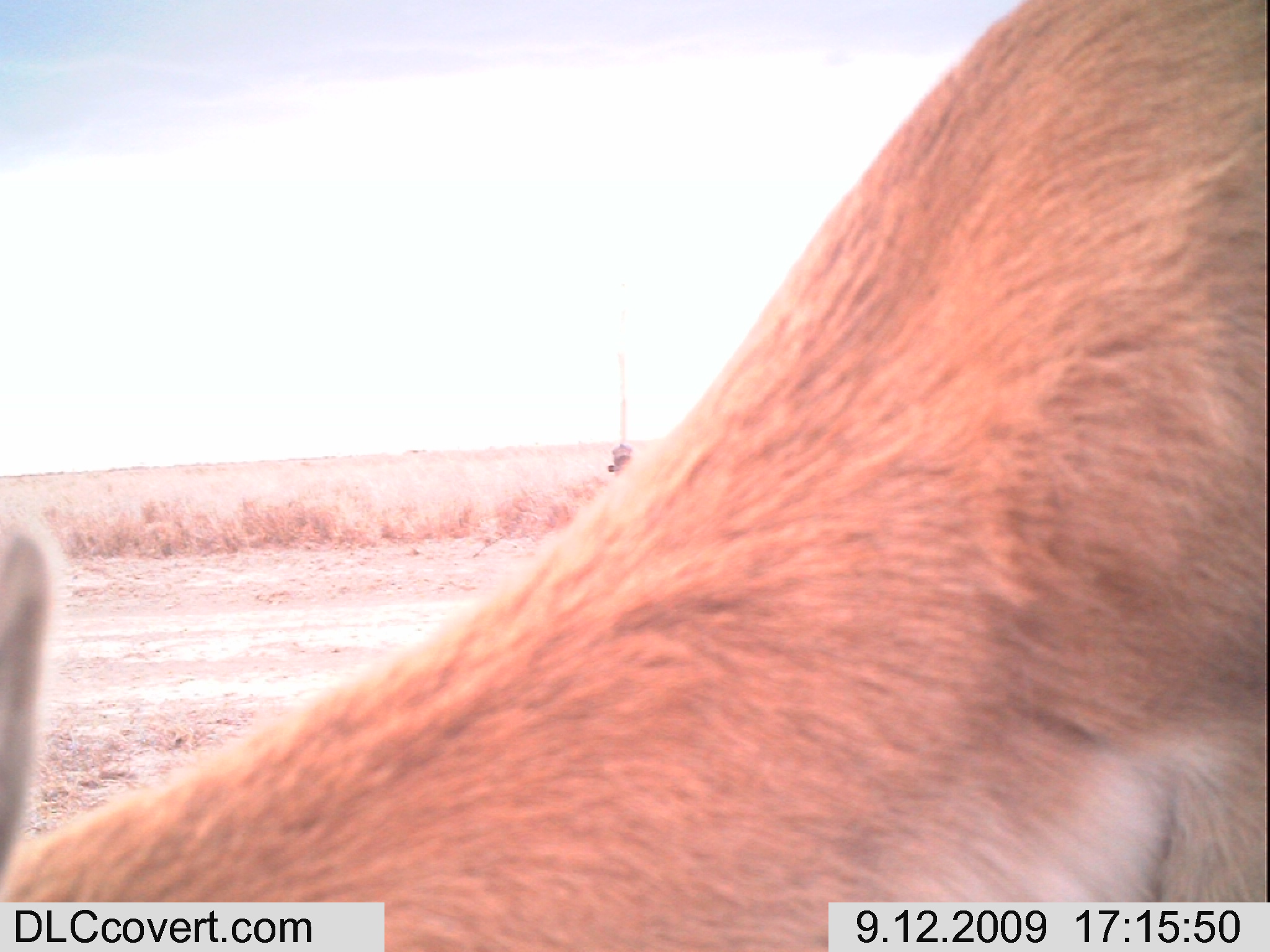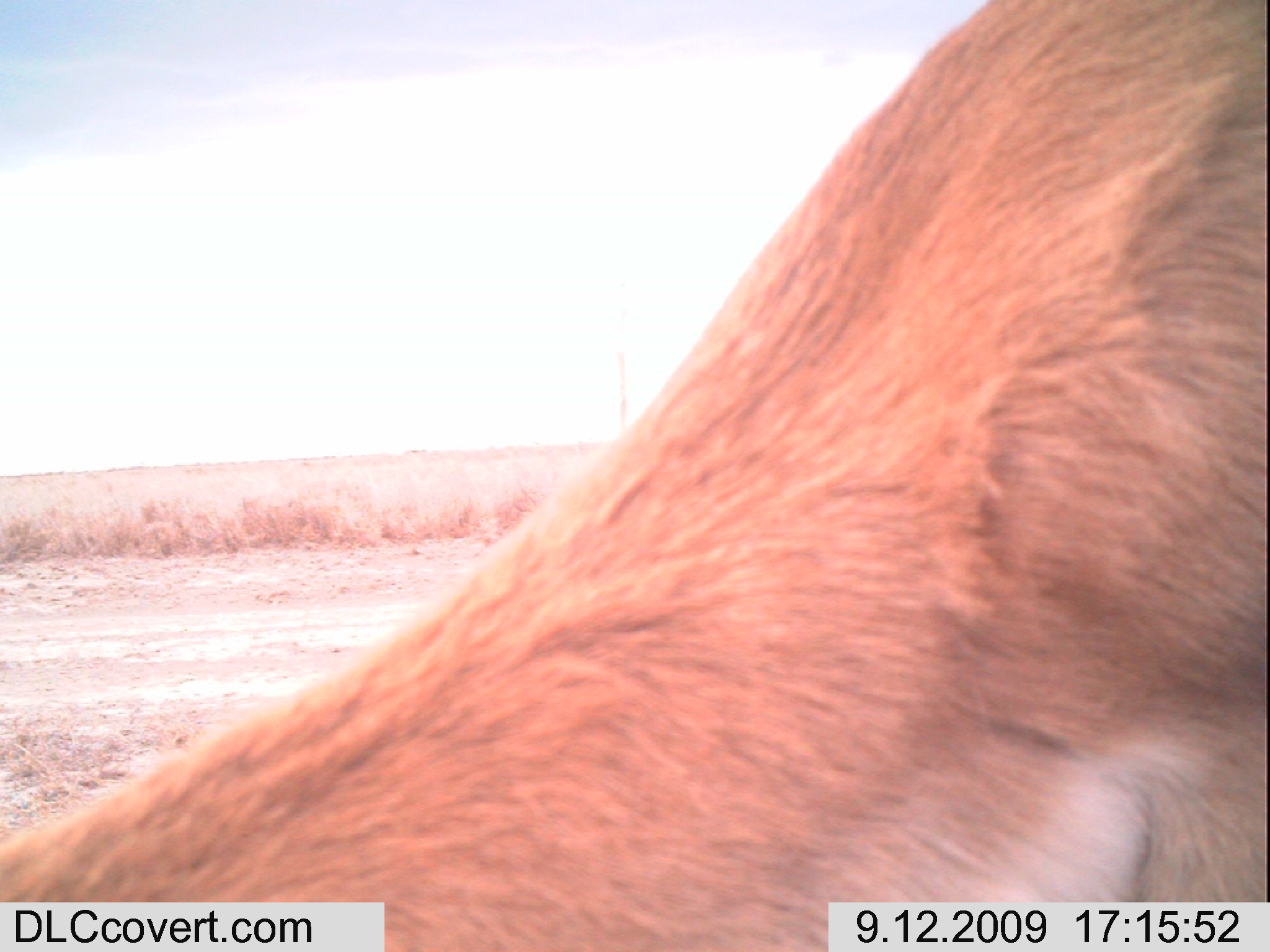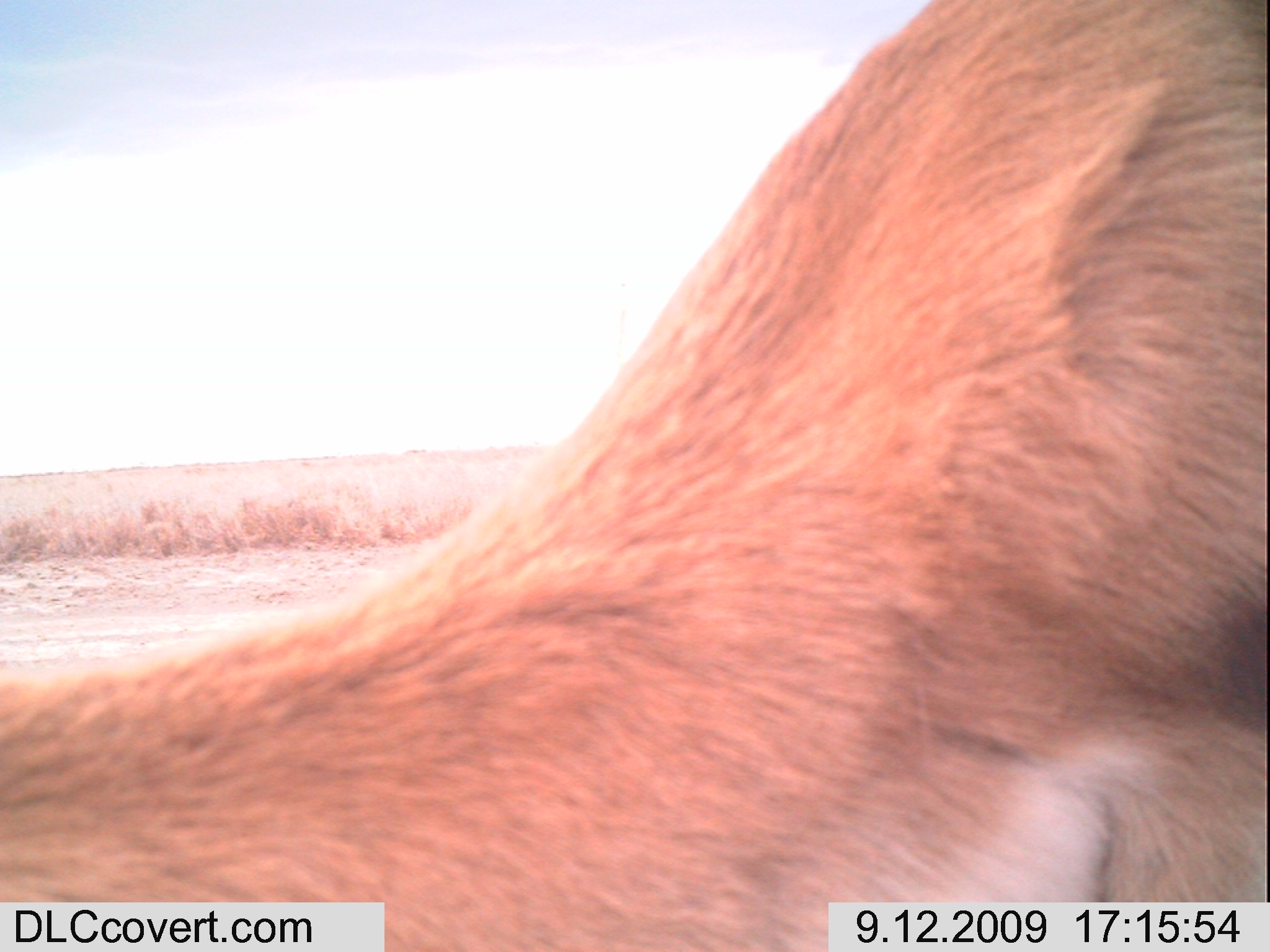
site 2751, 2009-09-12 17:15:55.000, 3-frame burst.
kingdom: Animalia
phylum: Chordata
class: Mammalia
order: Artiodactyla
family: Bovidae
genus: Nanger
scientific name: Nanger granti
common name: grant's gazelle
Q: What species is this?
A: Nanger granti (grant's gazelle).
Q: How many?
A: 1.